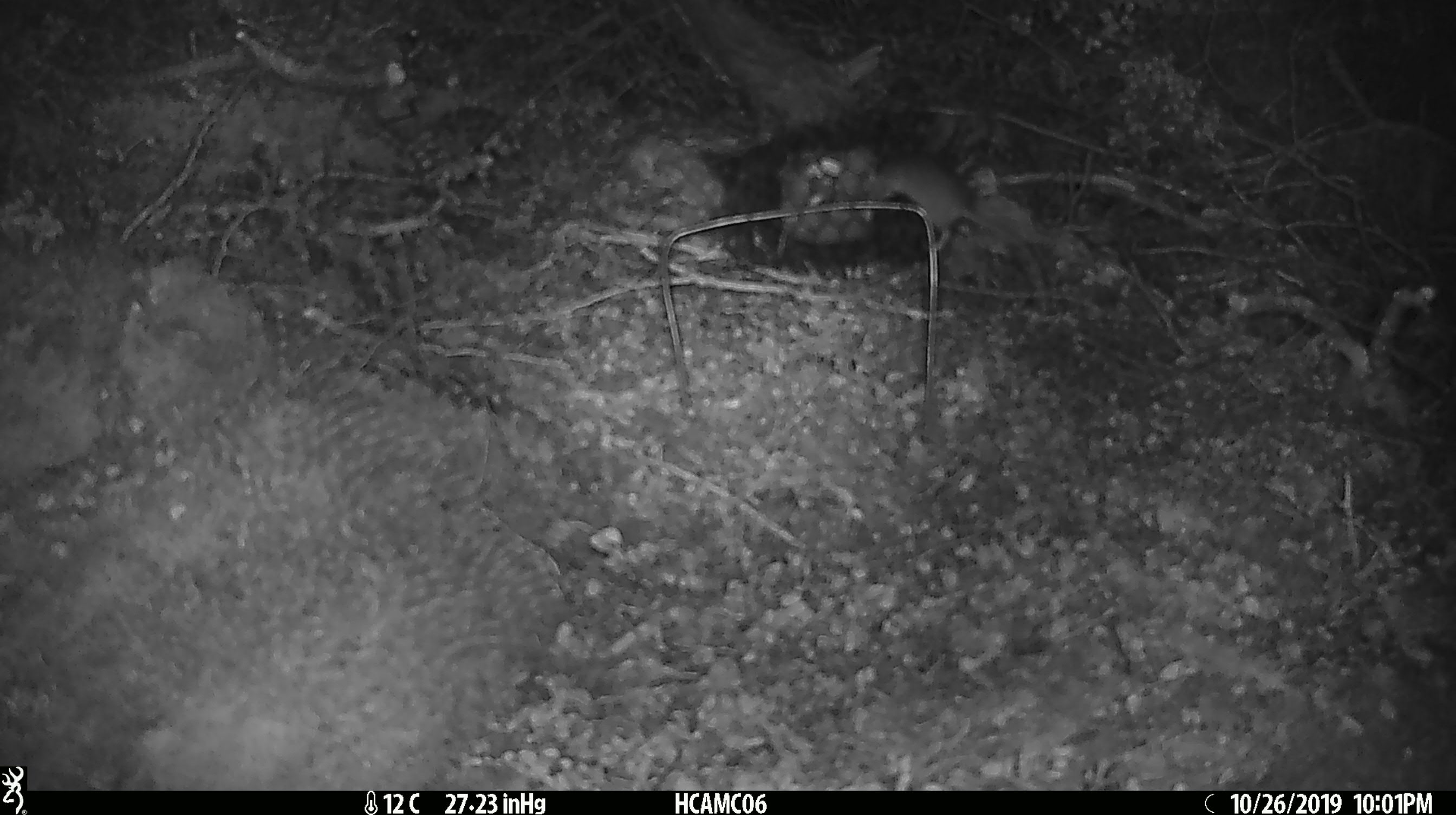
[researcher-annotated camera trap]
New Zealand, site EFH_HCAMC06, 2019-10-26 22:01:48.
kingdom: Animalia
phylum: Chordata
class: Mammalia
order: Rodentia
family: Muridae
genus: Mus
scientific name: Mus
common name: mouse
Mouse (Mus).